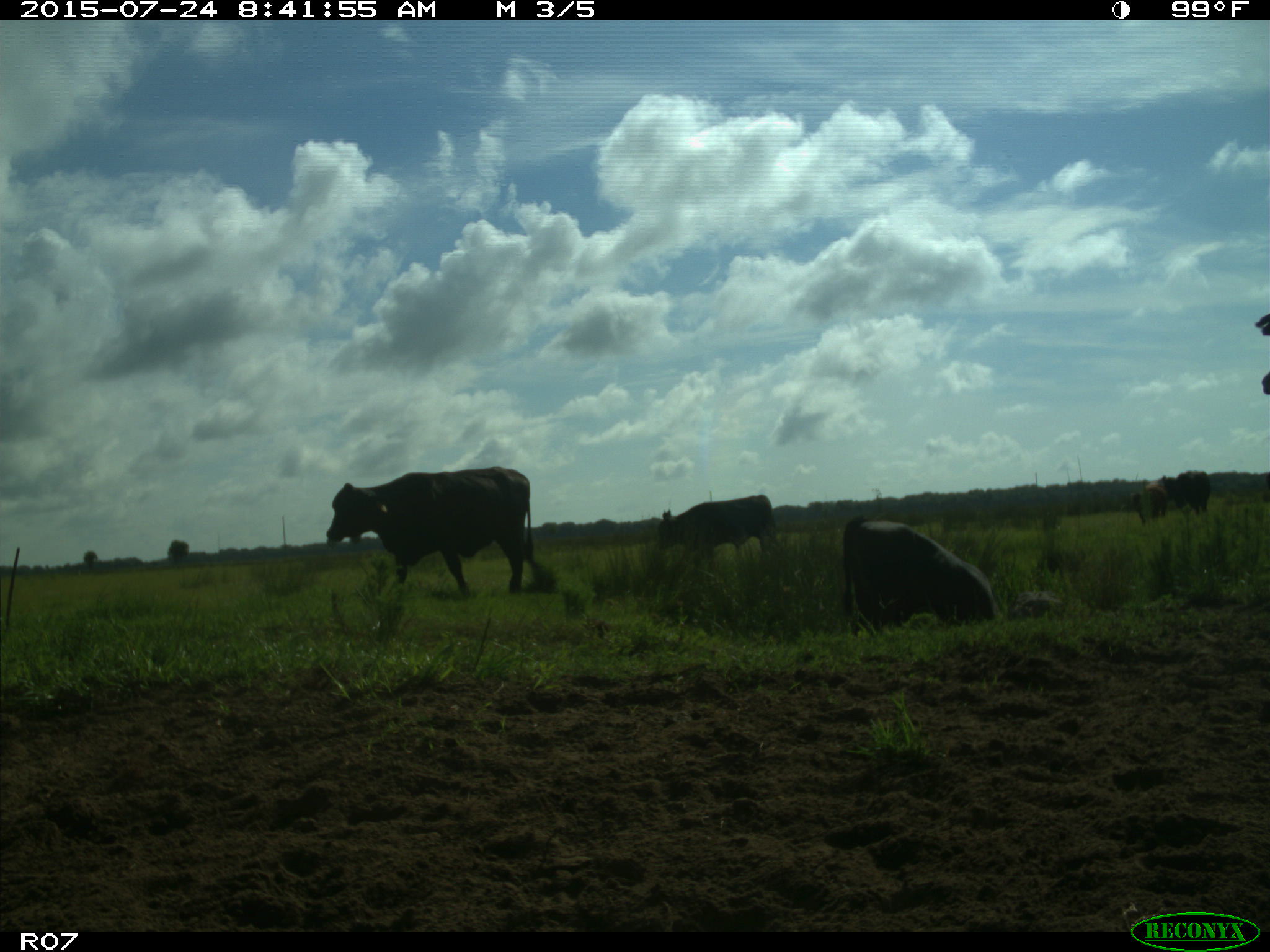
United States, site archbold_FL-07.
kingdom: Animalia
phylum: Chordata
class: Mammalia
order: Artiodactyla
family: Bovidae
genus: Bos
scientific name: Bos taurus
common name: domestic cow